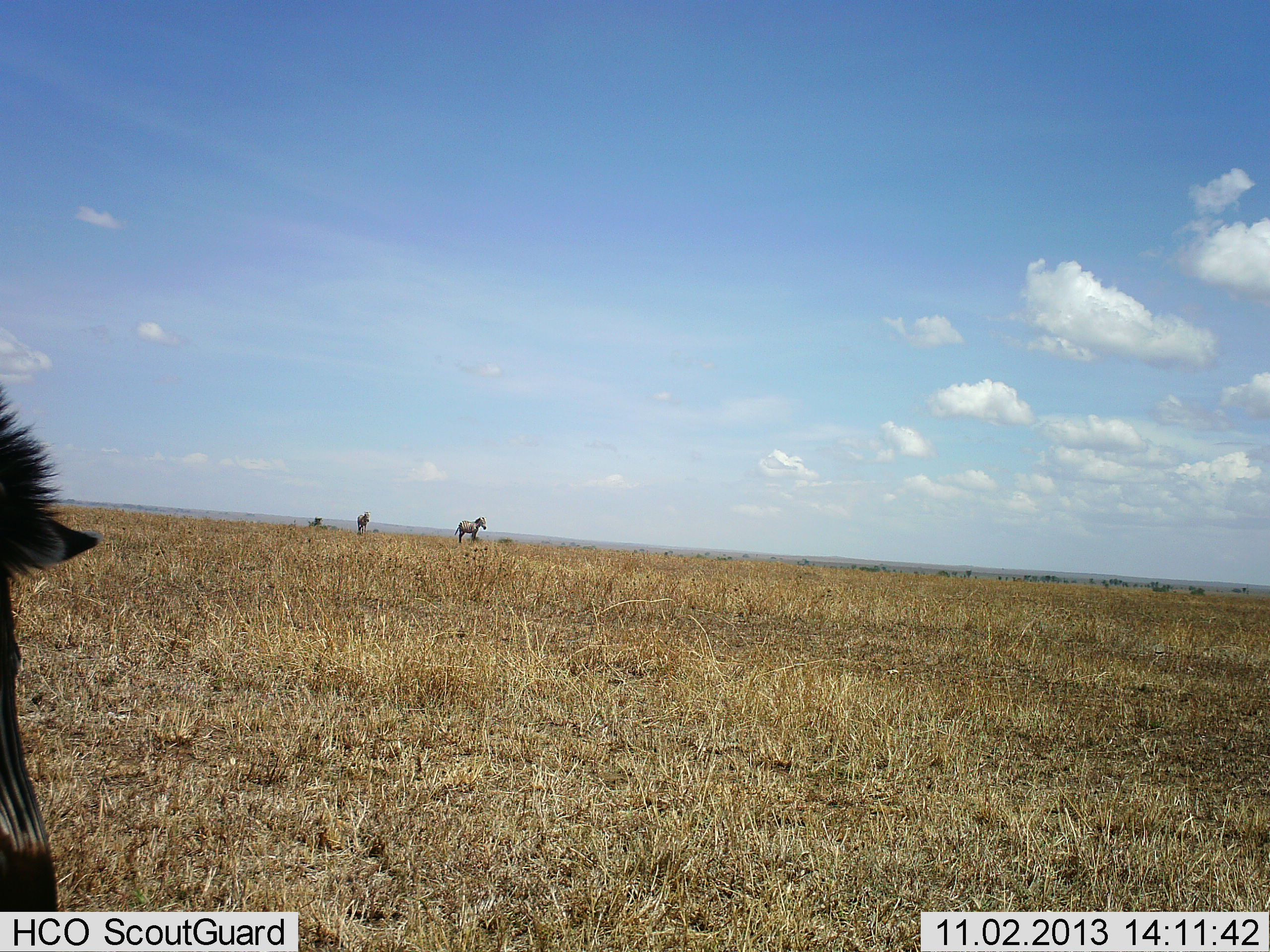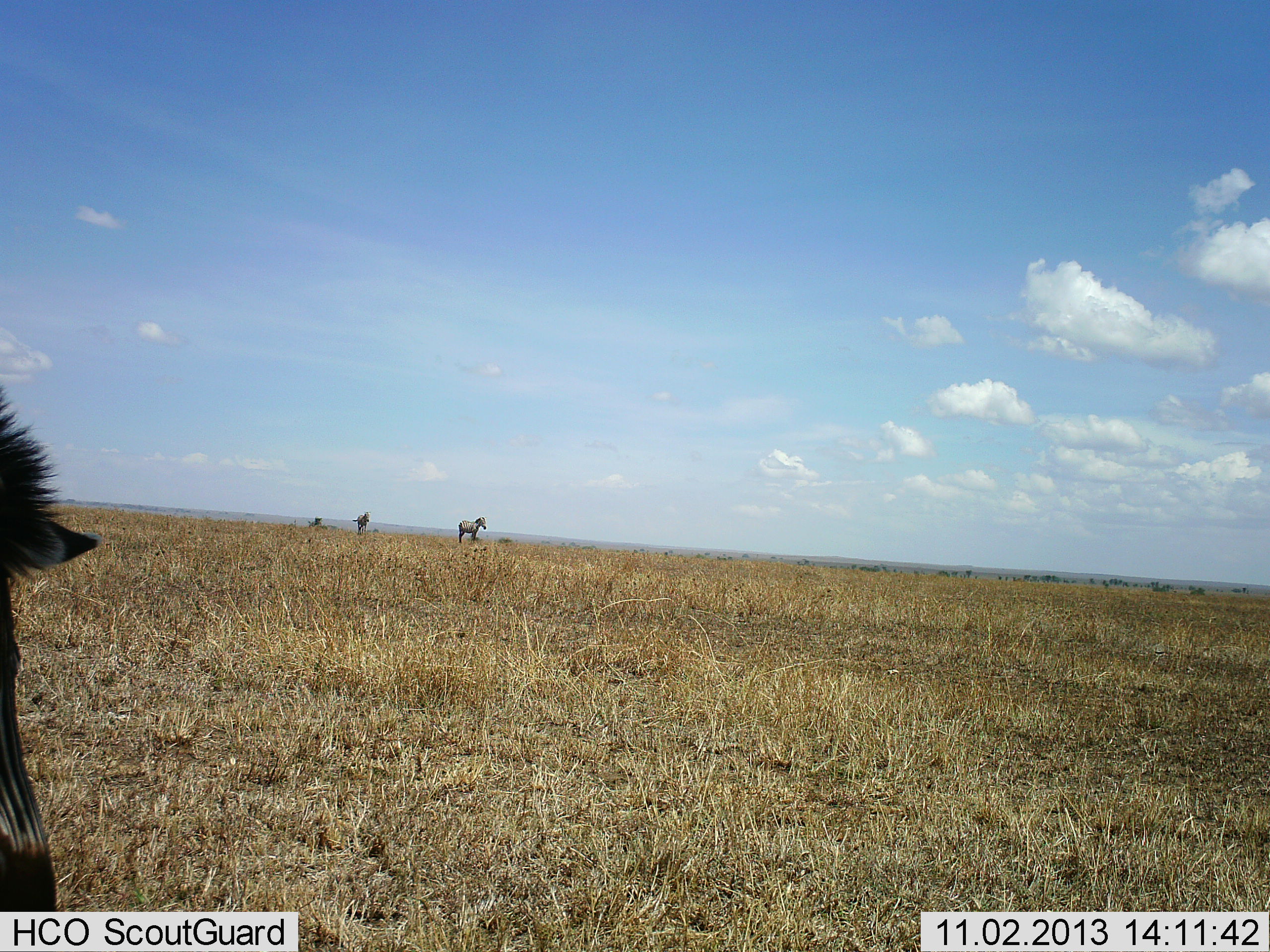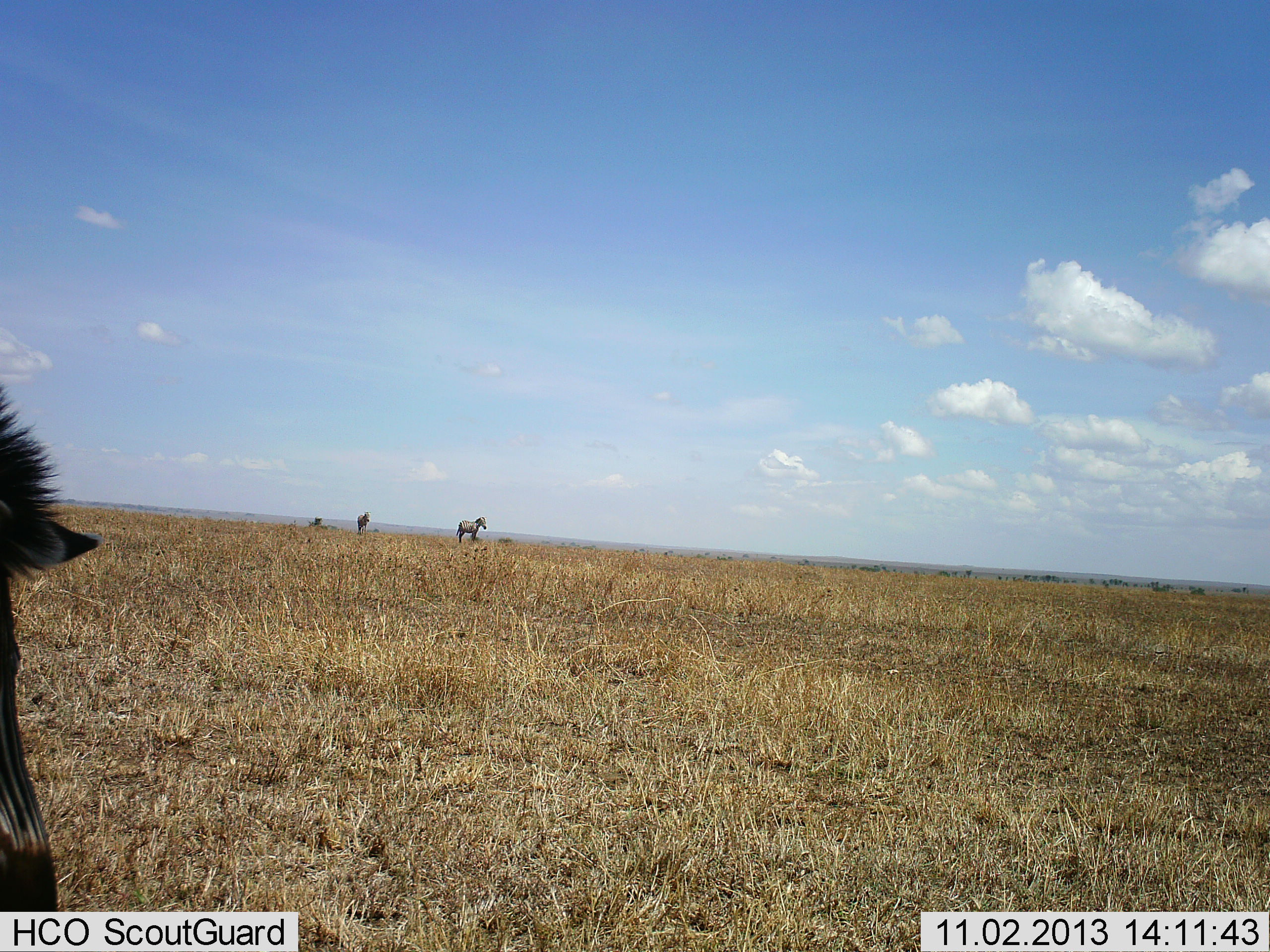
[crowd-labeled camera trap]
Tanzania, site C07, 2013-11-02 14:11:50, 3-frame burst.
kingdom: Animalia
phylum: Chordata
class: Mammalia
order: Perissodactyla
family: Equidae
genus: Equus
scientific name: Equus quagga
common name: plains zebra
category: zebra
Zebra (plains zebra) (Equus quagga), count 3. Behavior (volunteer vote fractions): standing 100%, resting 0%, moving 9%, interacting 0%. Young present (vote fraction): 0%. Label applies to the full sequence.